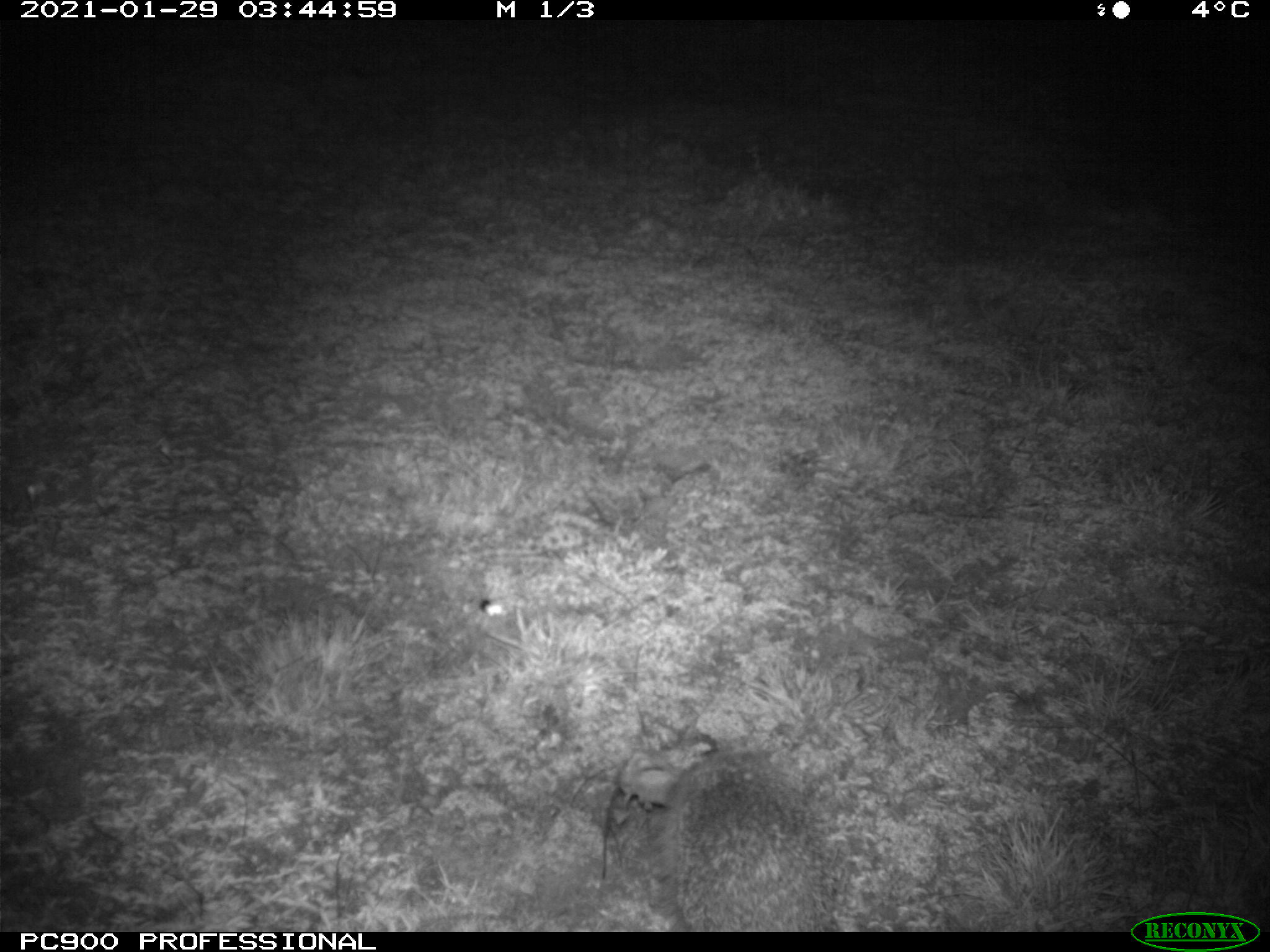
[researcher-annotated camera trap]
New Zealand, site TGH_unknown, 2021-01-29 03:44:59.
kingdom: Animalia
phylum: Chordata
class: Mammalia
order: Eulipotyphla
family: Erinaceidae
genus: Erinaceus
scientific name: Erinaceus europaeus europaeus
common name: european hedgehog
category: hedgehog